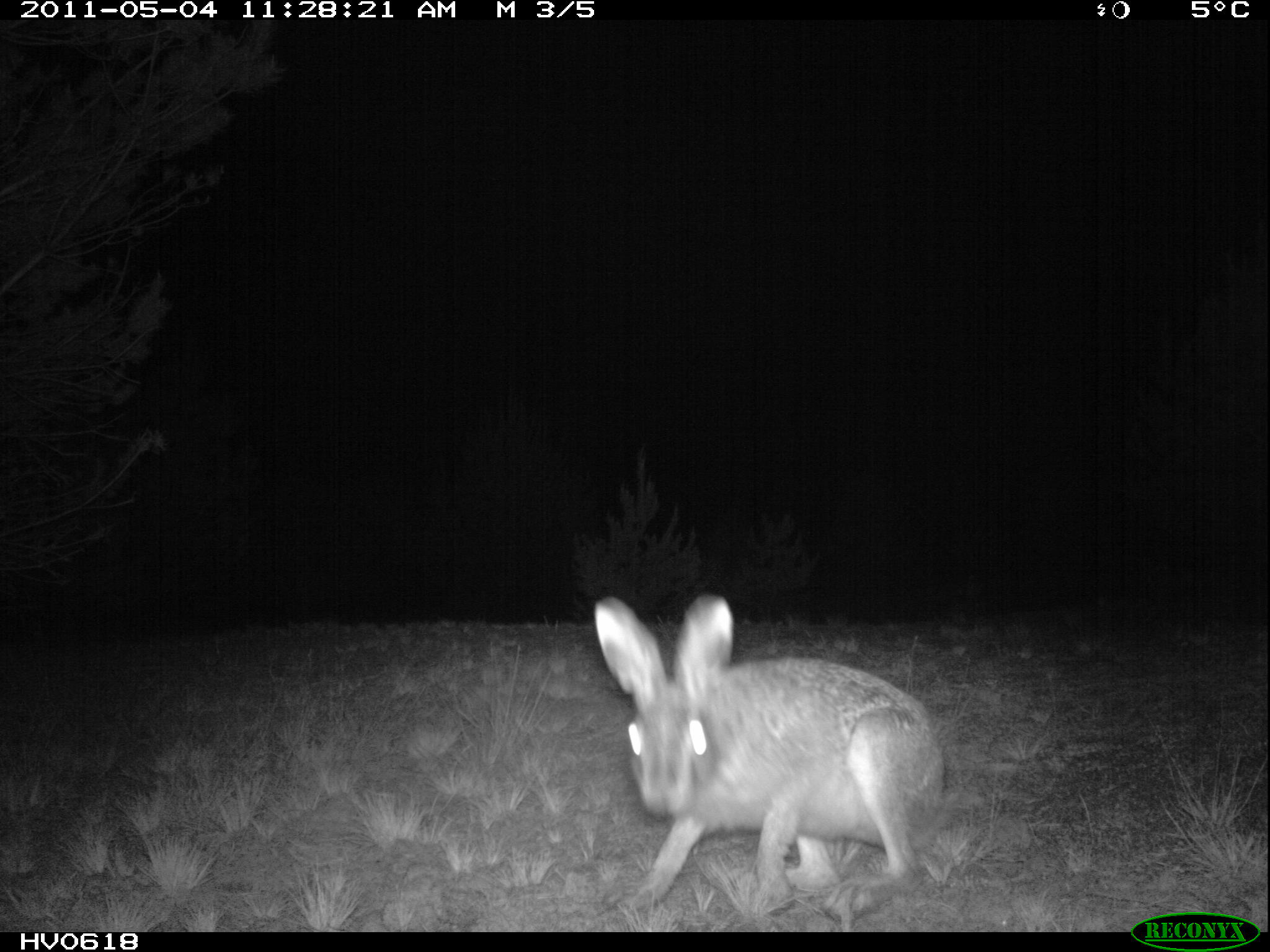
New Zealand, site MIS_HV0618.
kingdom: Animalia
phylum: Chordata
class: Mammalia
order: Lagomorpha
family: Leporidae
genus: Lepus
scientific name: Lepus europaeus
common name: brown hare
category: hare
Hare (brown hare) (Lepus europaeus).